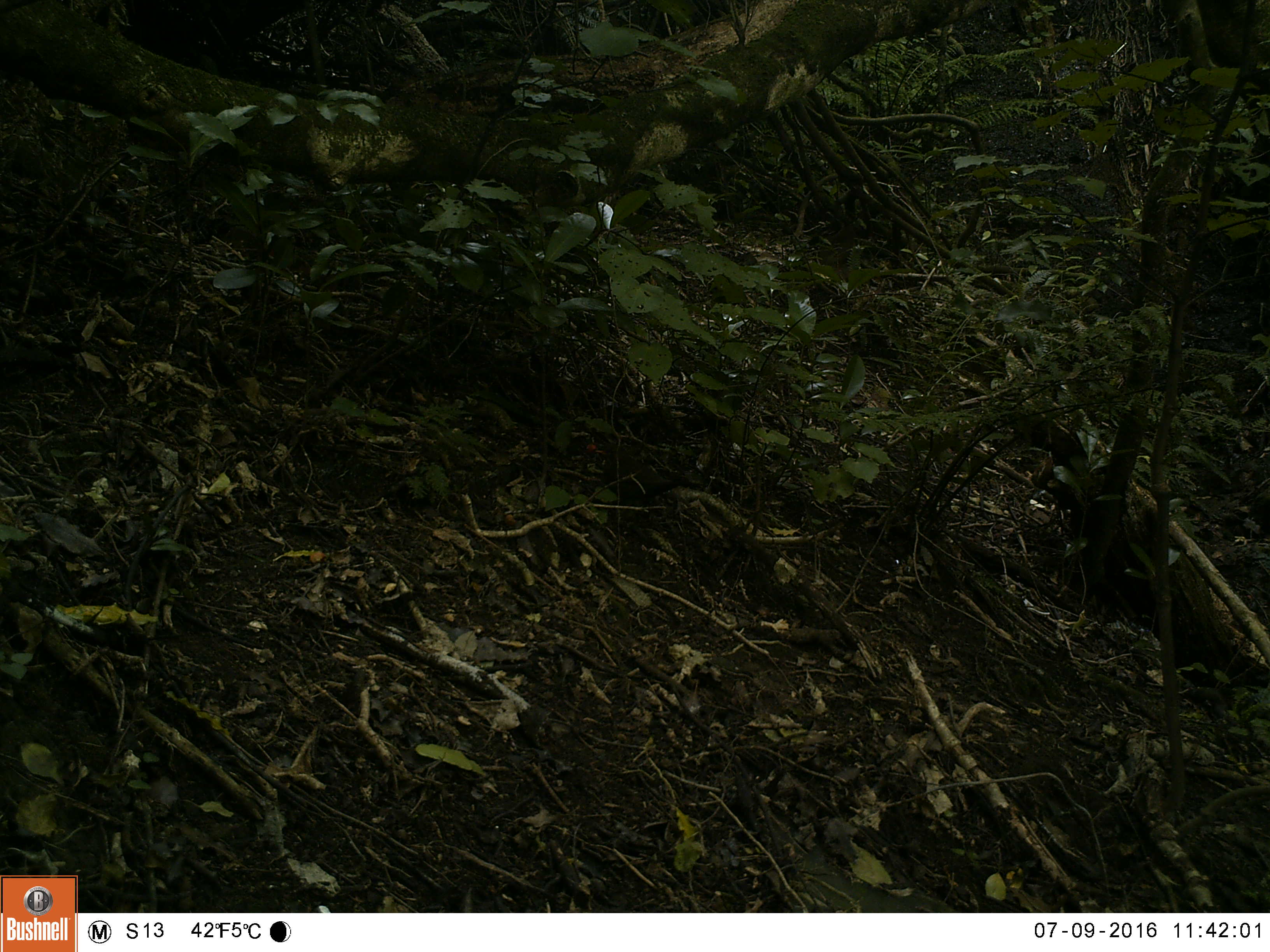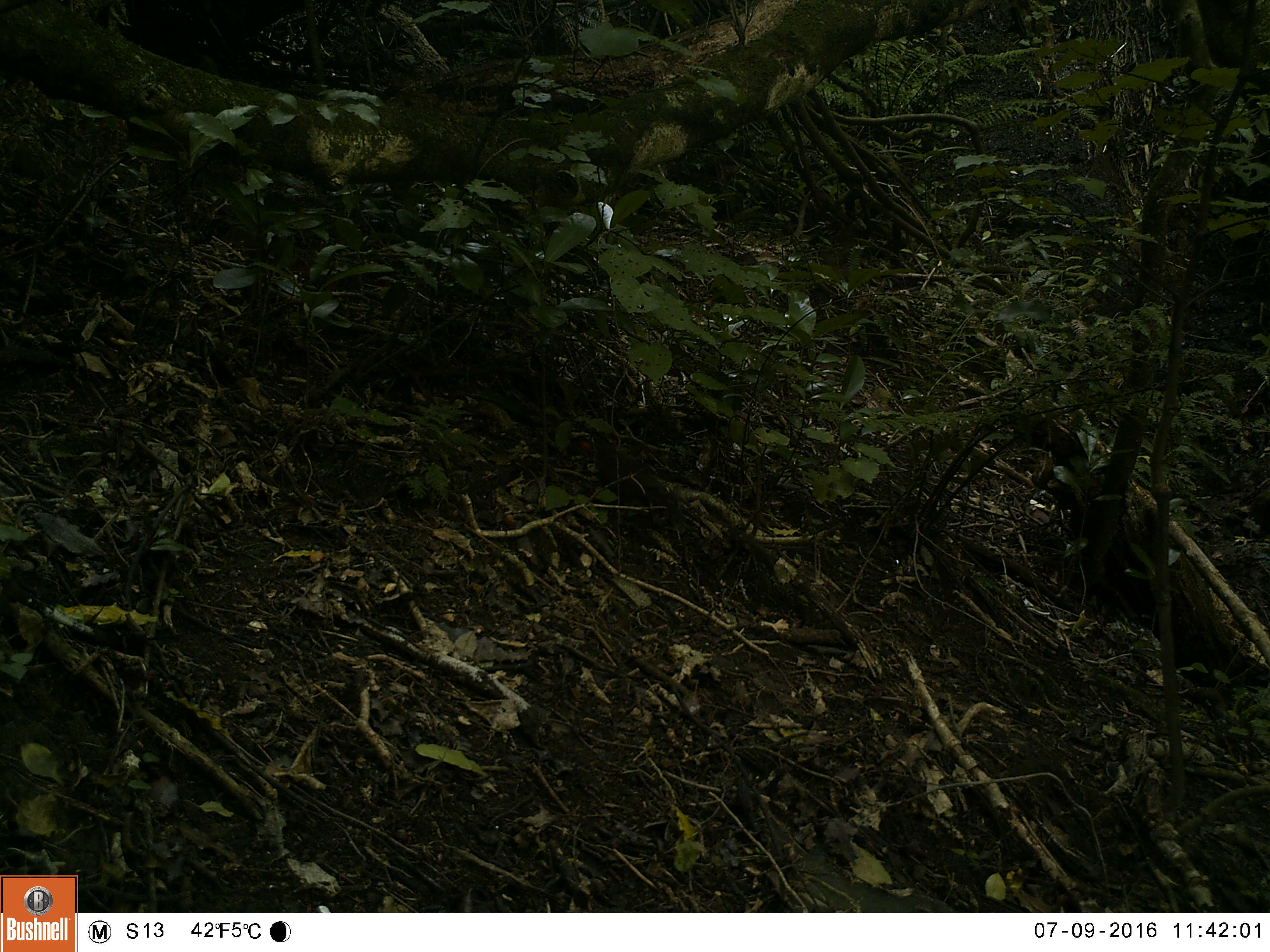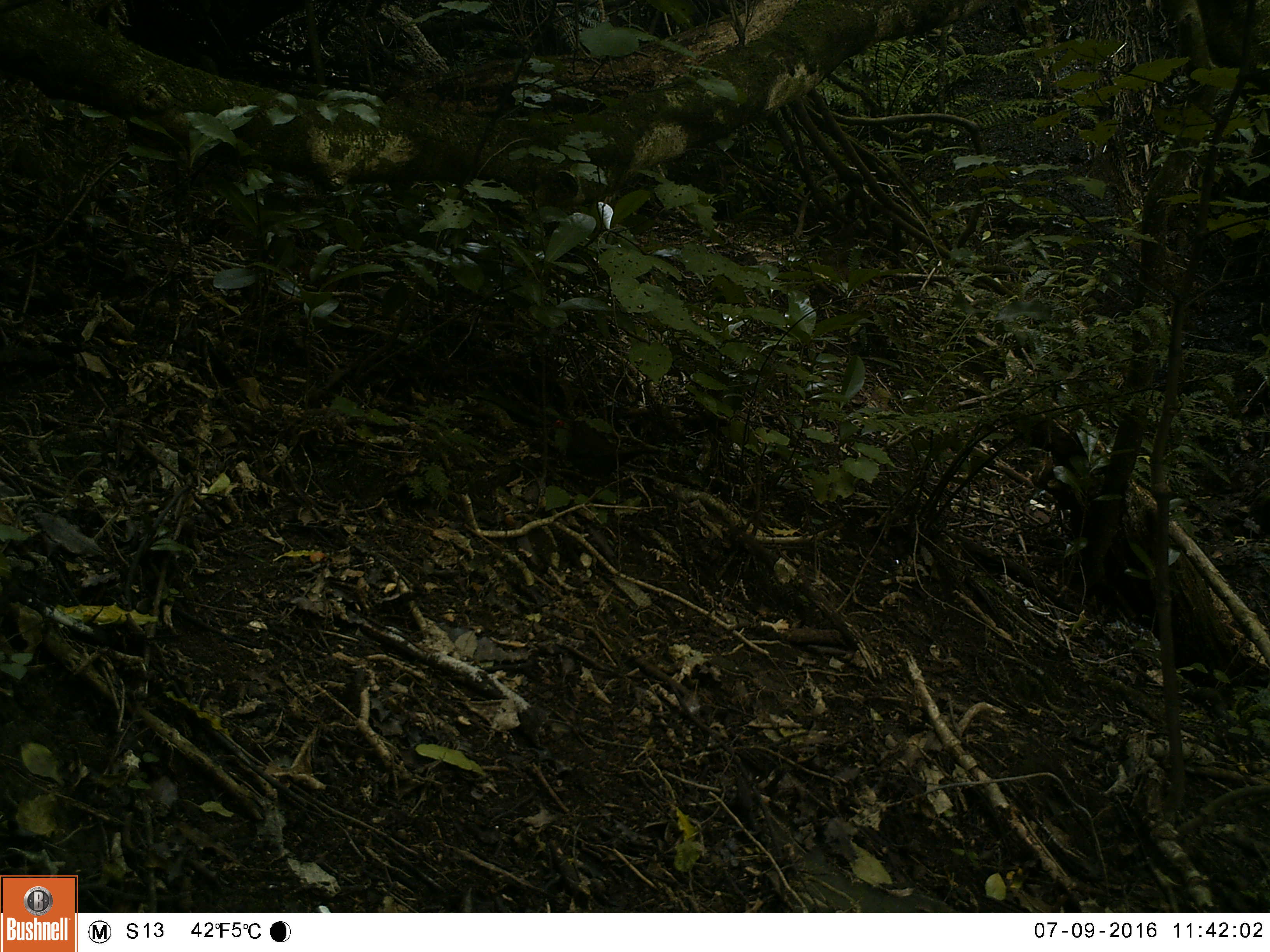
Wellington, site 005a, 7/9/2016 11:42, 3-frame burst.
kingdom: Animalia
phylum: Chordata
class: Aves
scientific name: Aves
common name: bird